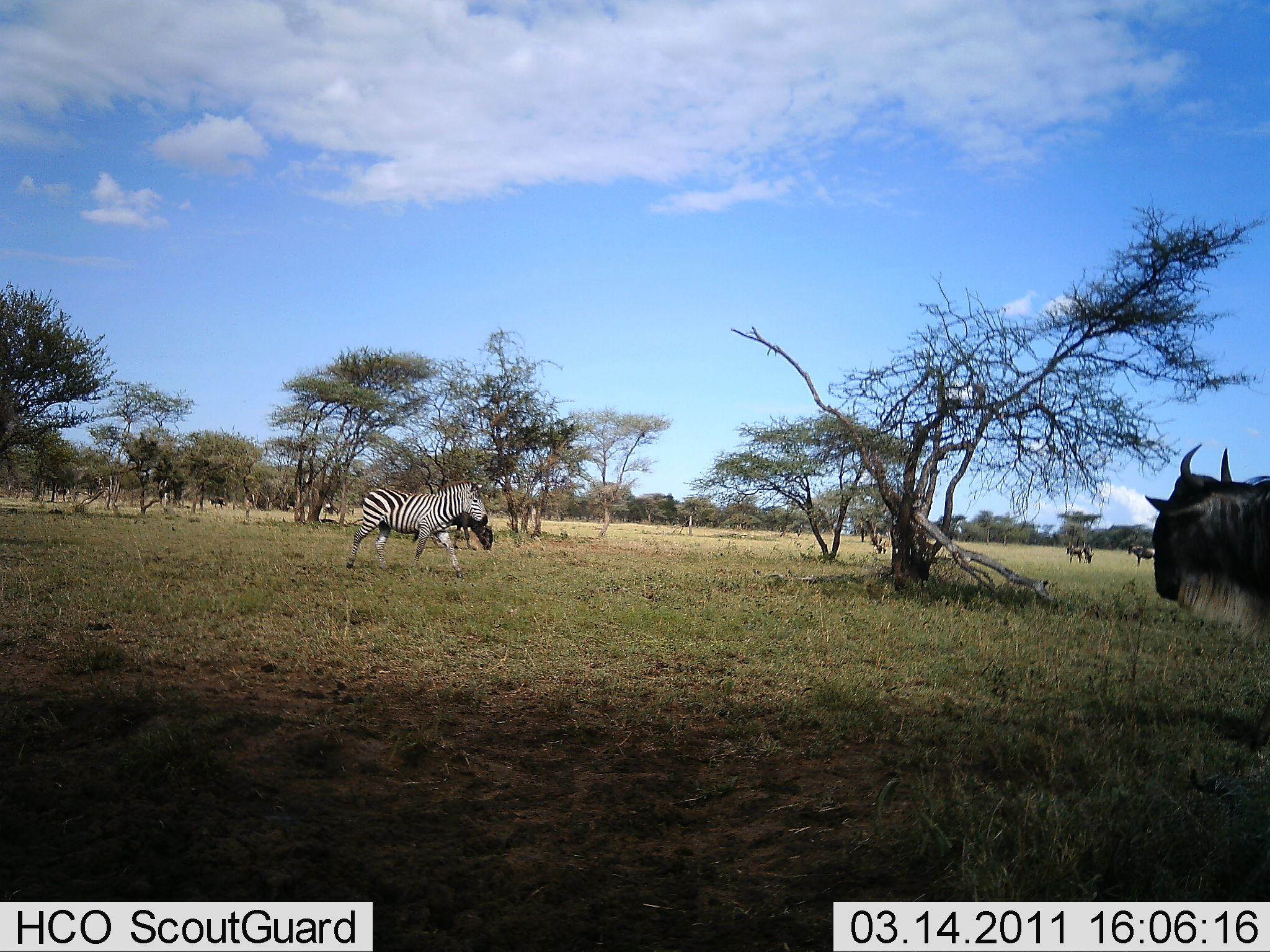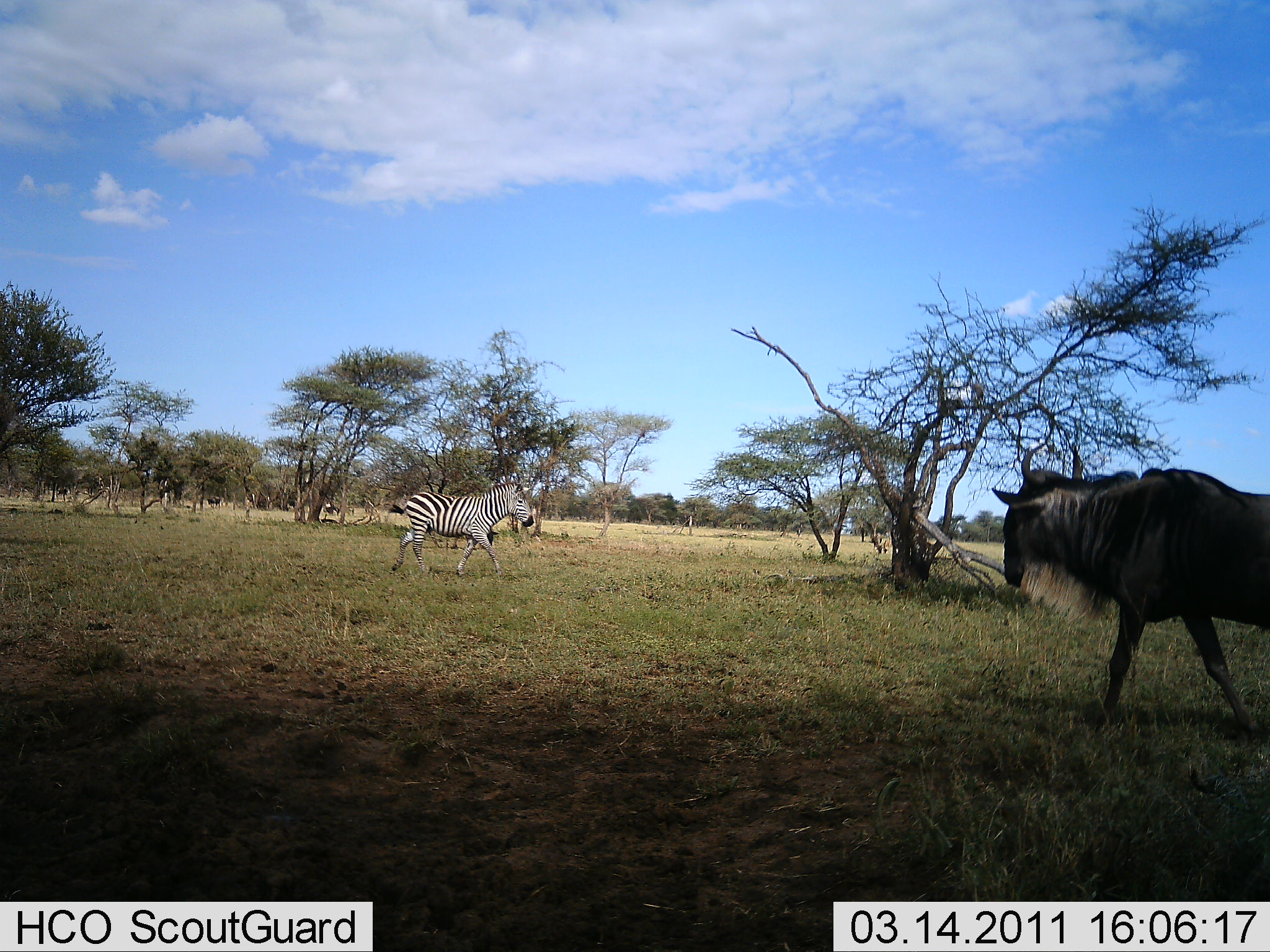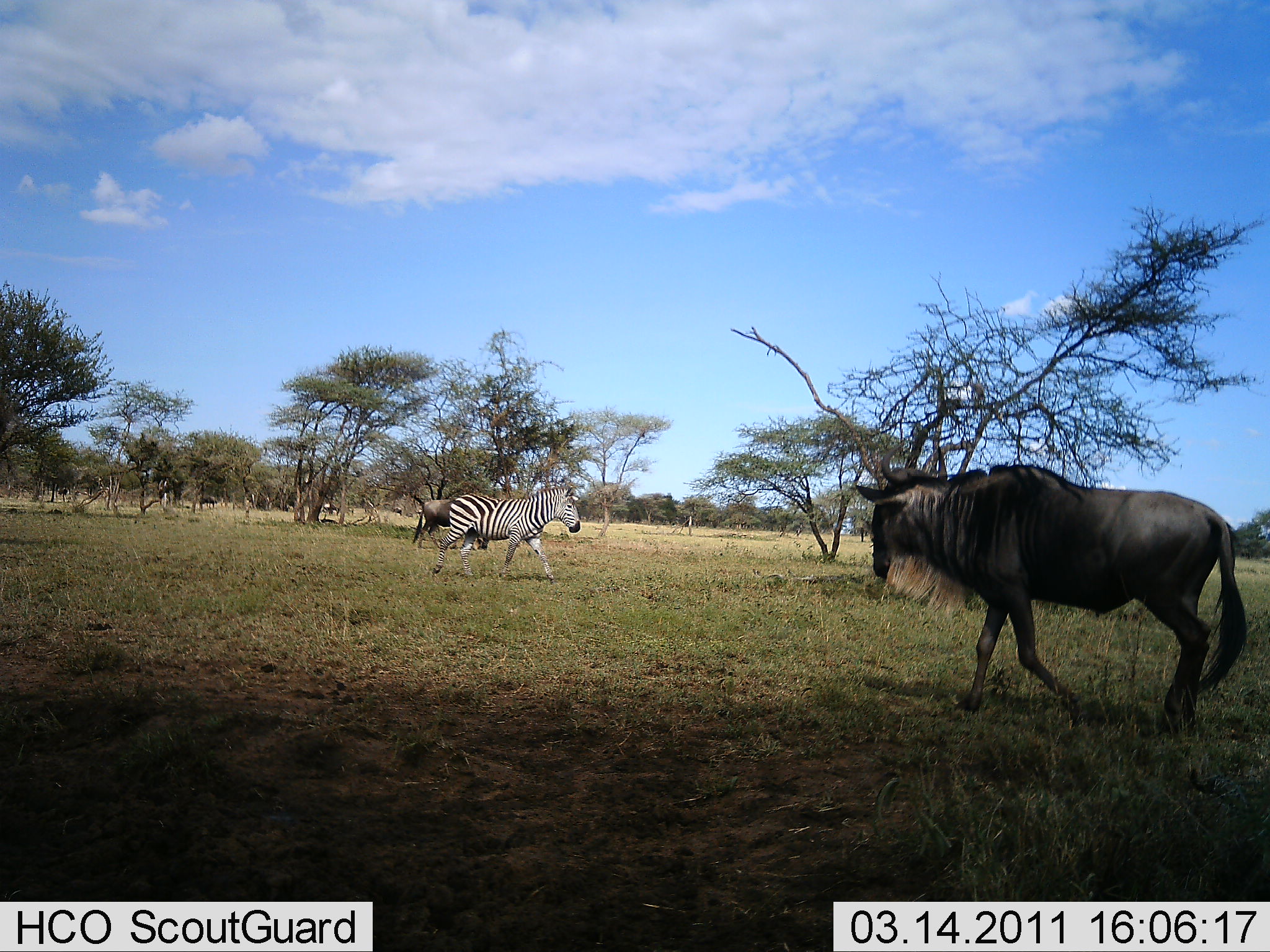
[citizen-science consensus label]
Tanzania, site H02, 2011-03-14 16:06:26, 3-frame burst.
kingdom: Animalia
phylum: Chordata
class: Mammalia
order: Artiodactyla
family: Bovidae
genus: Connochaetes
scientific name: Connochaetes taurinus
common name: blue wildebeest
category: wildebeest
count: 2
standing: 38%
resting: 8%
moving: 85%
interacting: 0%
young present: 0%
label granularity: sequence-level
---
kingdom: Animalia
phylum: Chordata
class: Mammalia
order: Perissodactyla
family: Equidae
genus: Equus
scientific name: Equus quagga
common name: plains zebra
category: zebra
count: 1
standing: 15%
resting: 0%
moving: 92%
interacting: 8%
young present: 0%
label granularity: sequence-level